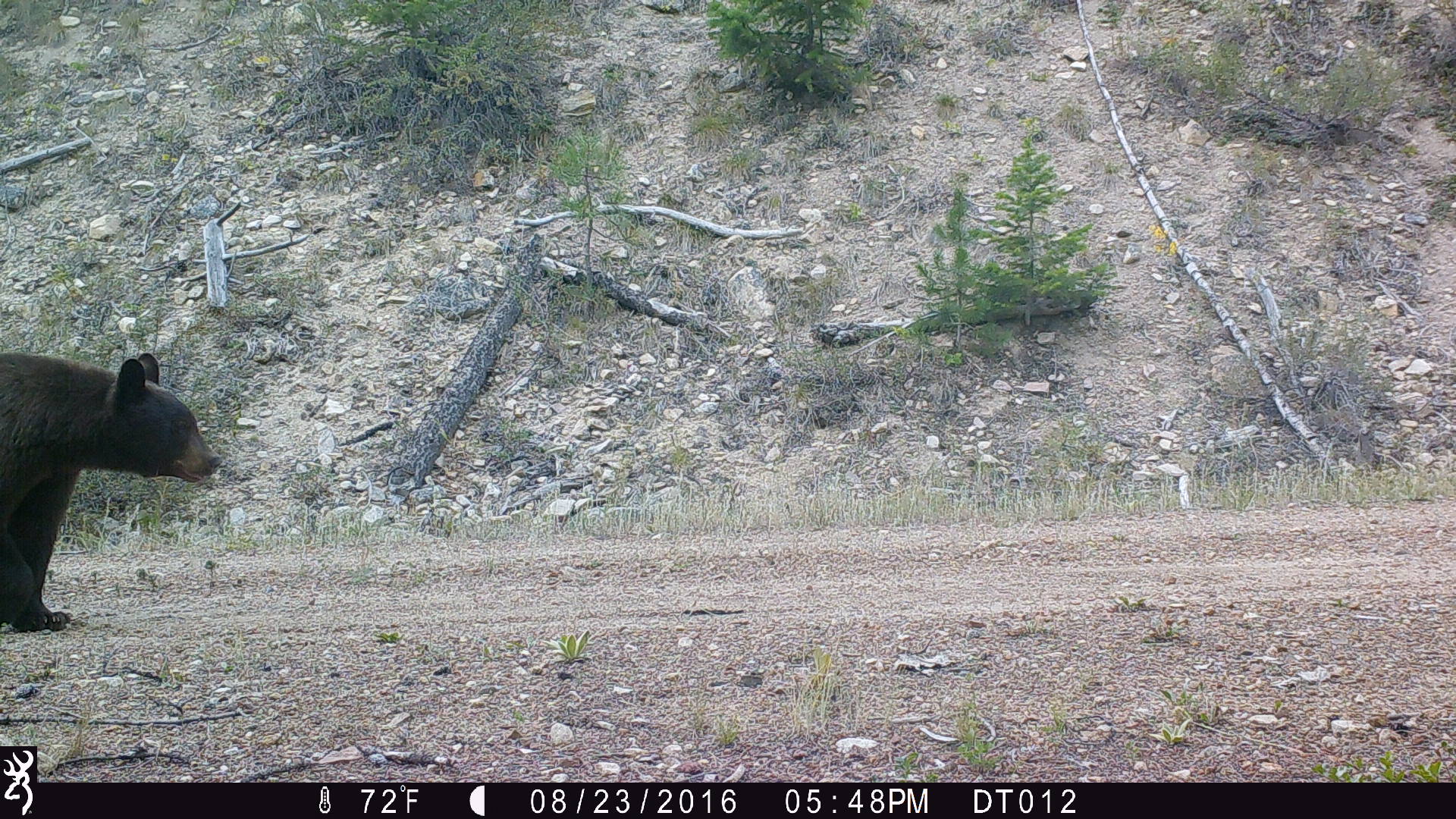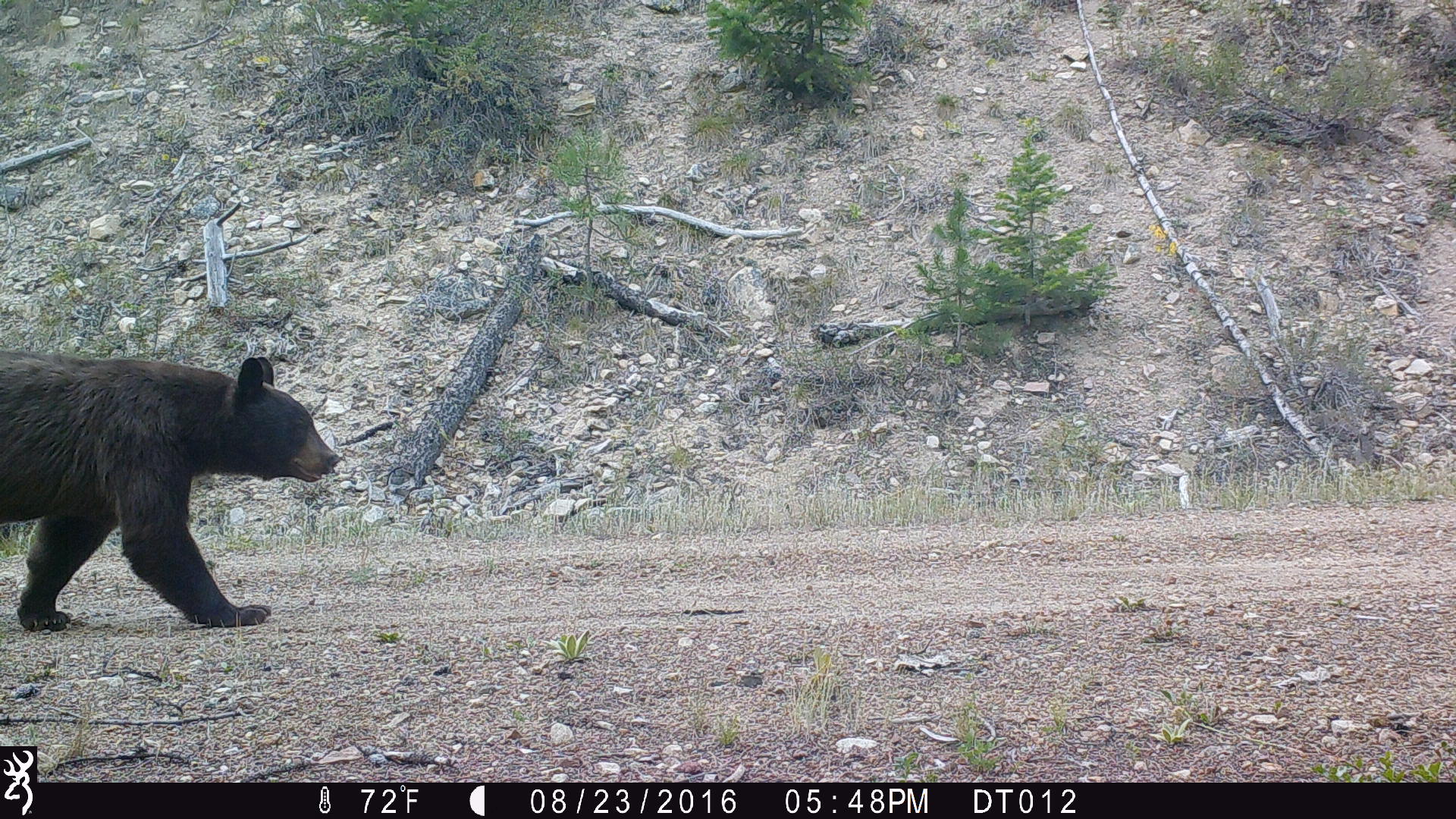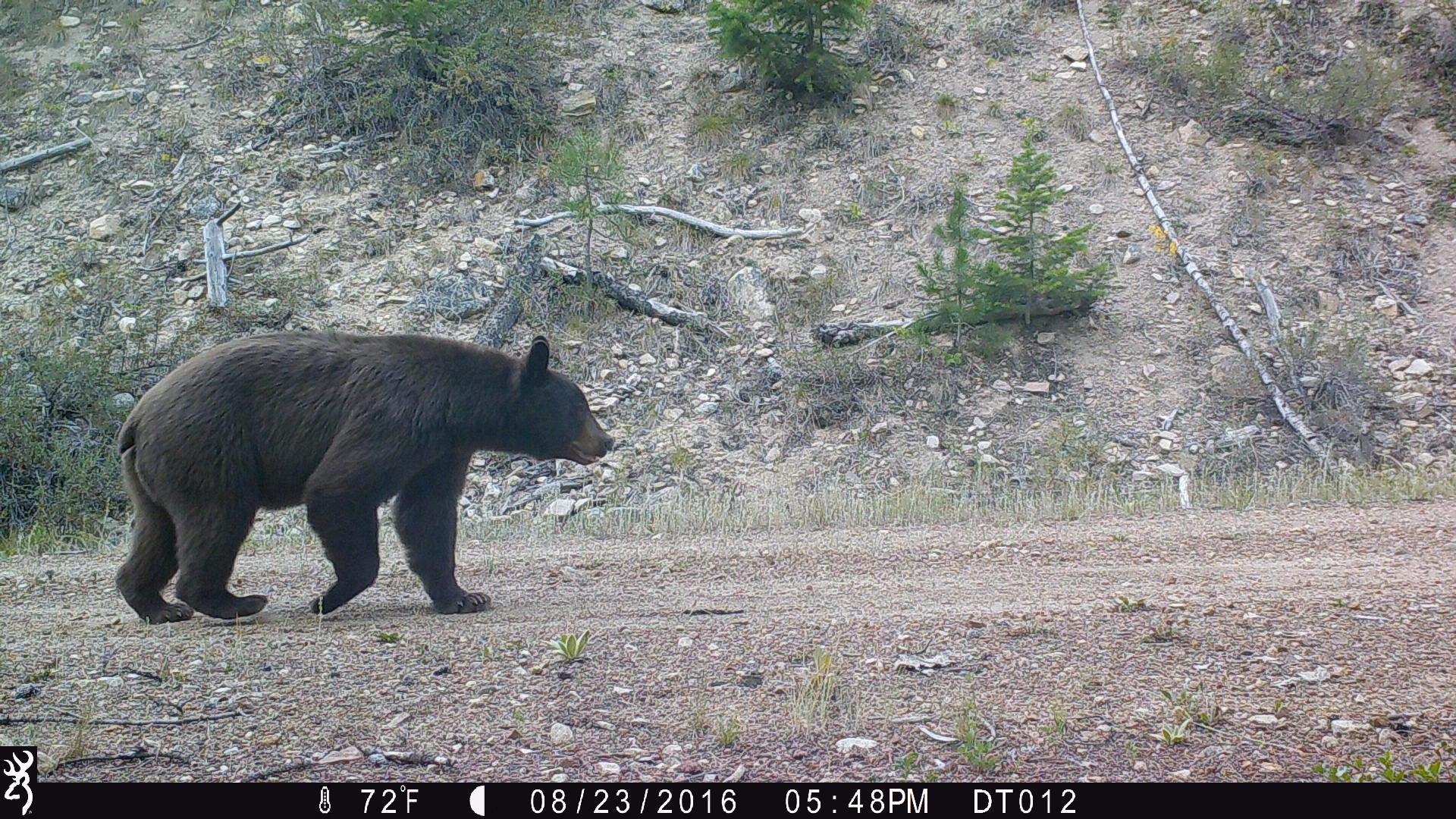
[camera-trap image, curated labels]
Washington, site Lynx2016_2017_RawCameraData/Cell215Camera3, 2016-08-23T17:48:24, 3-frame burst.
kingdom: Animalia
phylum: Chordata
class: Mammalia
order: Carnivora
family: Ursidae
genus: Ursus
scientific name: Ursus americanus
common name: american black bear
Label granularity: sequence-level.